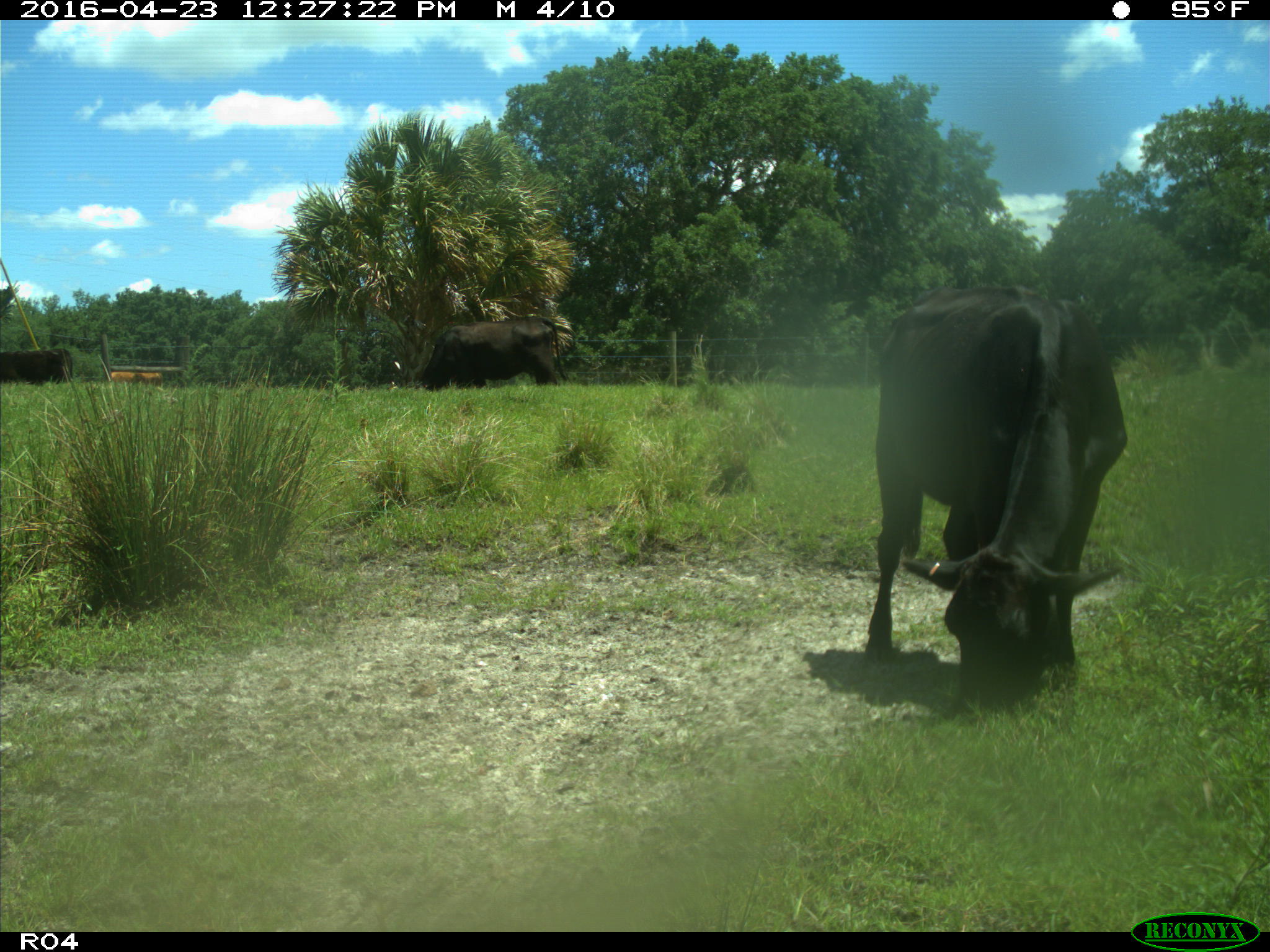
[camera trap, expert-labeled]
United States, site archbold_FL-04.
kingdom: Animalia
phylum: Chordata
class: Mammalia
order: Artiodactyla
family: Bovidae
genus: Bos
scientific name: Bos taurus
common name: domestic cow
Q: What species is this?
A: Bos taurus (domestic cow).